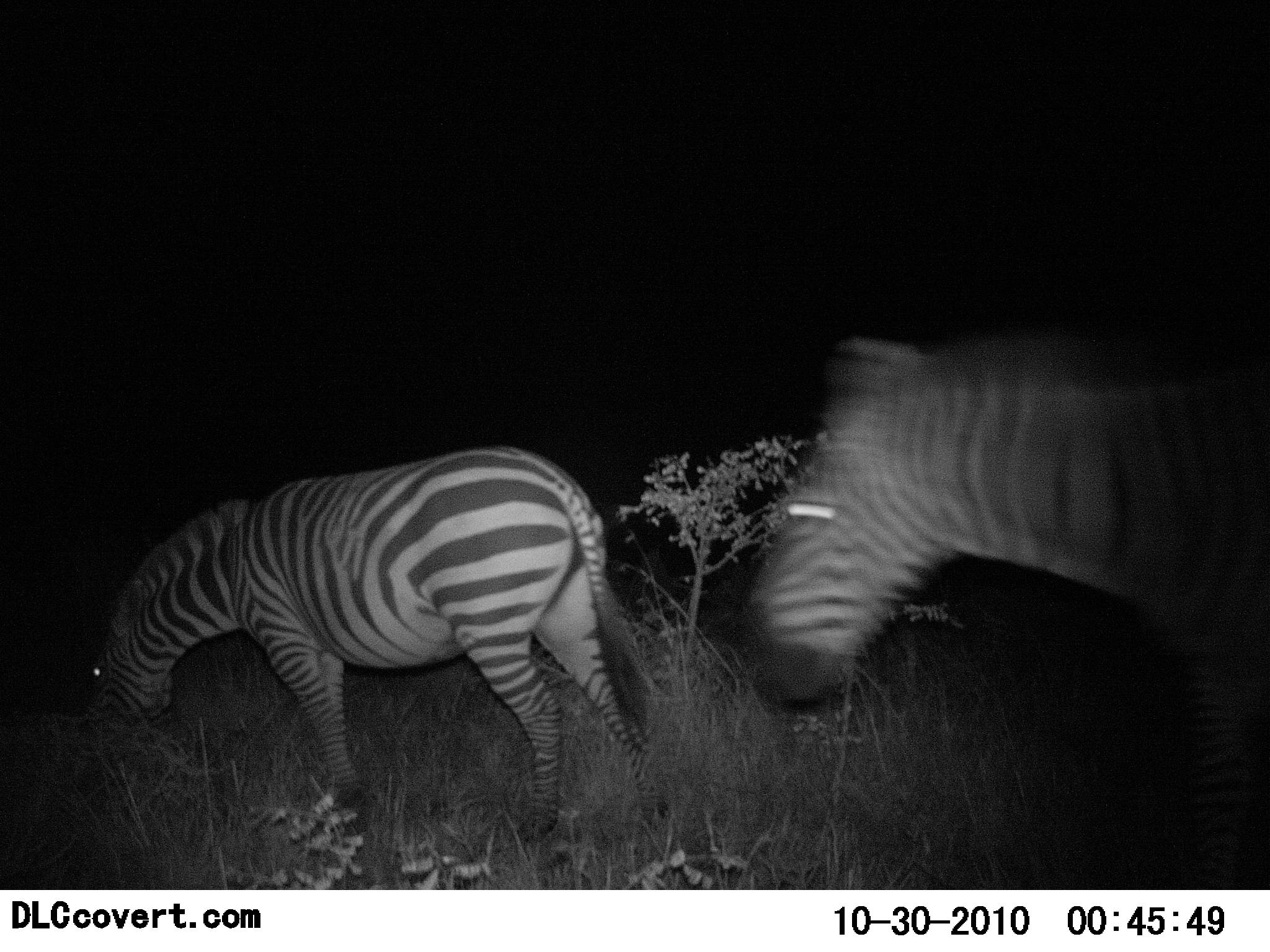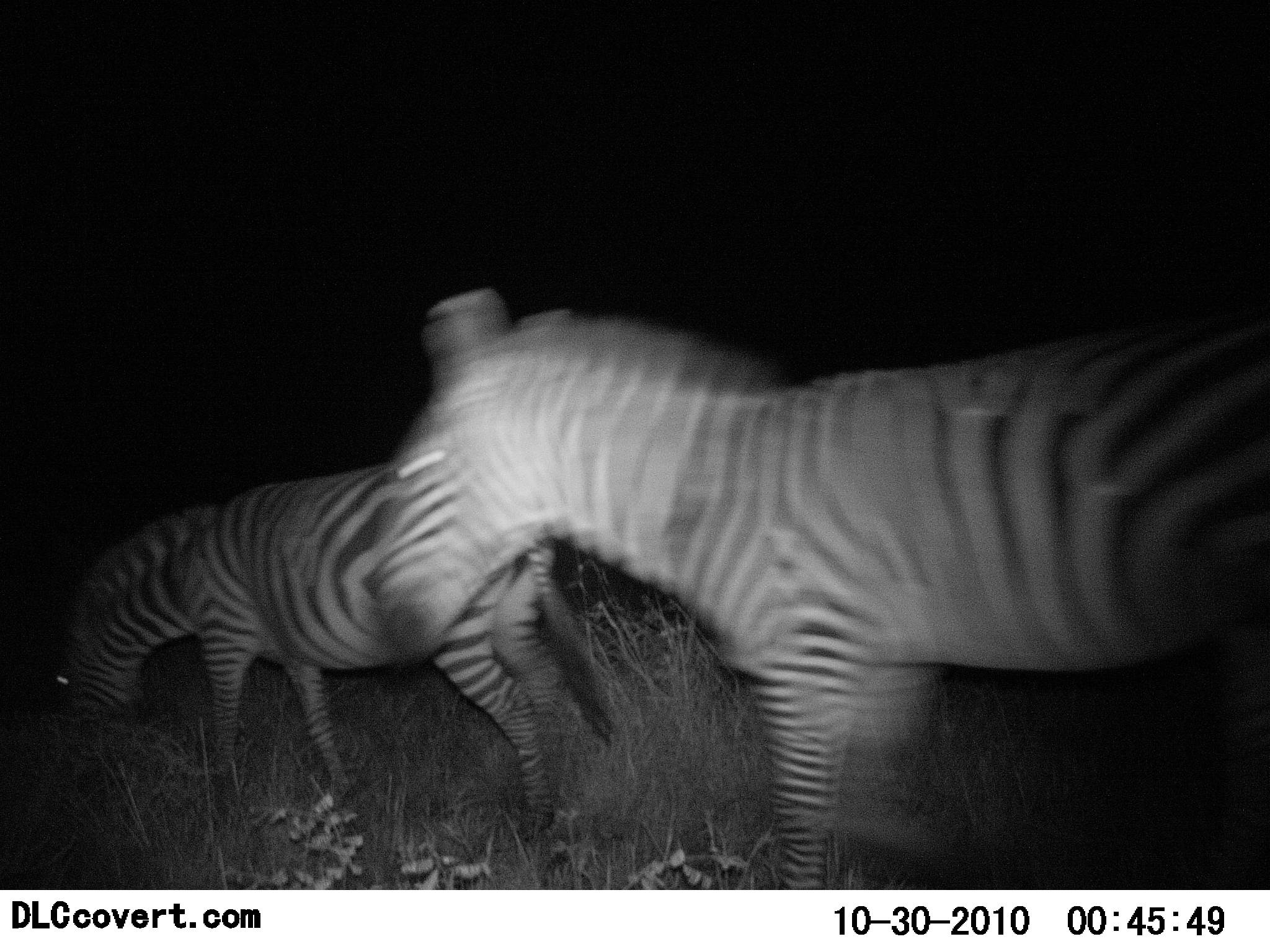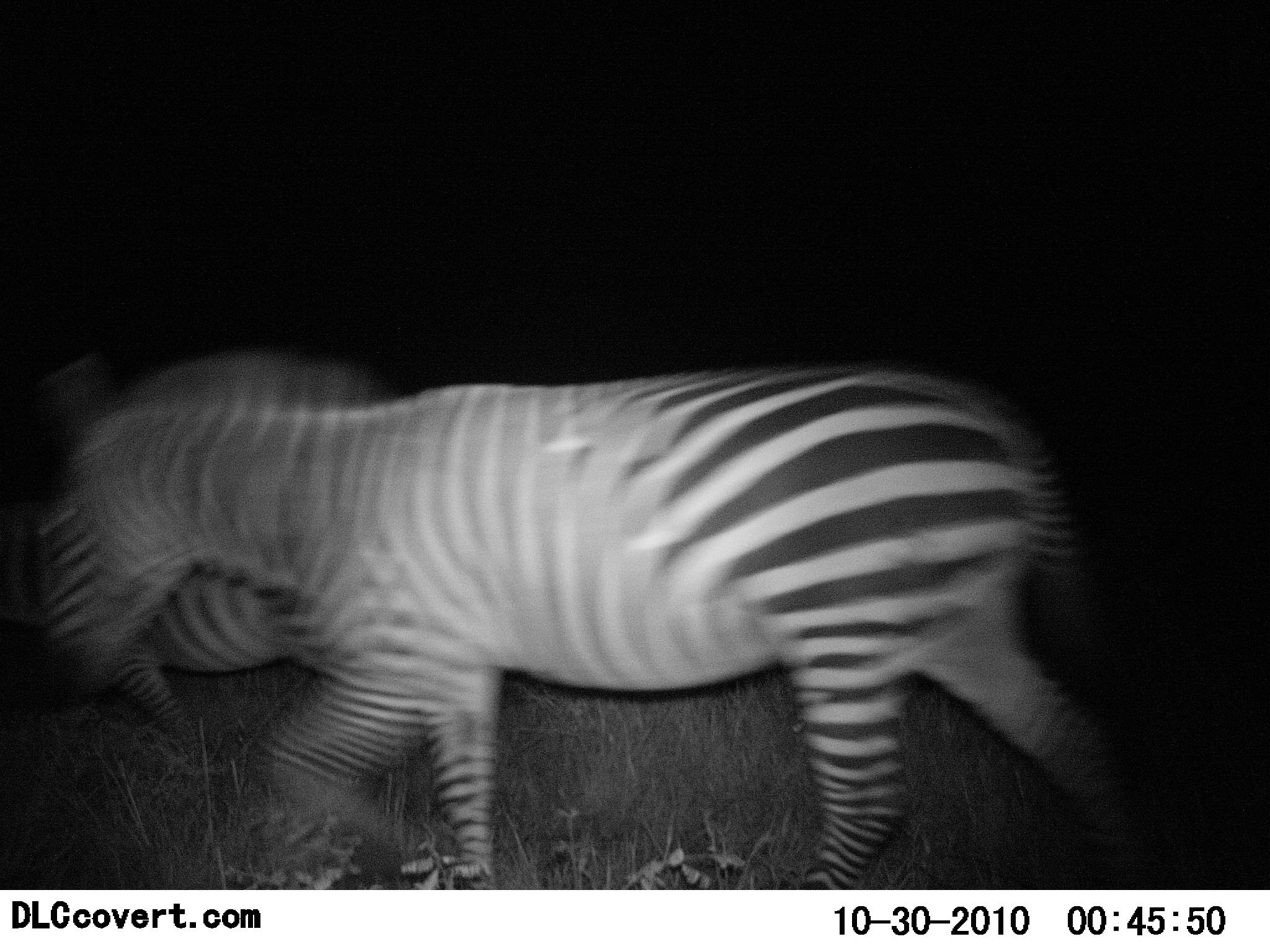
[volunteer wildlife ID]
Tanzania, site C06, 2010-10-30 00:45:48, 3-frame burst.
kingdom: Animalia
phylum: Chordata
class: Mammalia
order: Perissodactyla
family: Equidae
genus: Equus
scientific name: Equus quagga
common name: plains zebra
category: zebra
Zebra (plains zebra) (Equus quagga), count 2. Behavior (volunteer vote fractions): standing 7%, resting 0%, moving 93%, interacting 7%. Young present (vote fraction): 0%. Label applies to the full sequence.